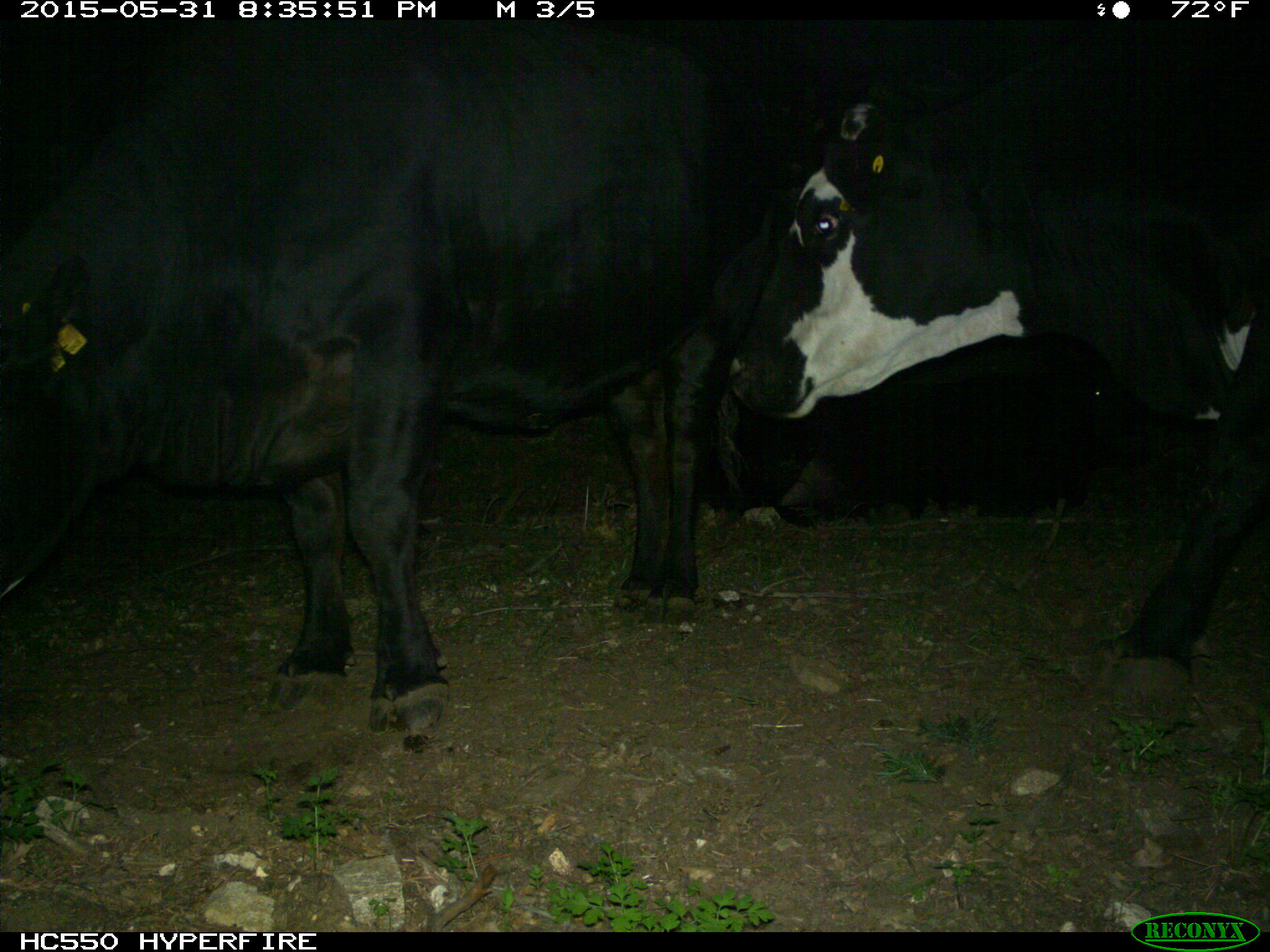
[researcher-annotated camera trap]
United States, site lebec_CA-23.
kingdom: Animalia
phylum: Chordata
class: Mammalia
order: Artiodactyla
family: Bovidae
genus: Bos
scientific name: Bos taurus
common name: domestic cow